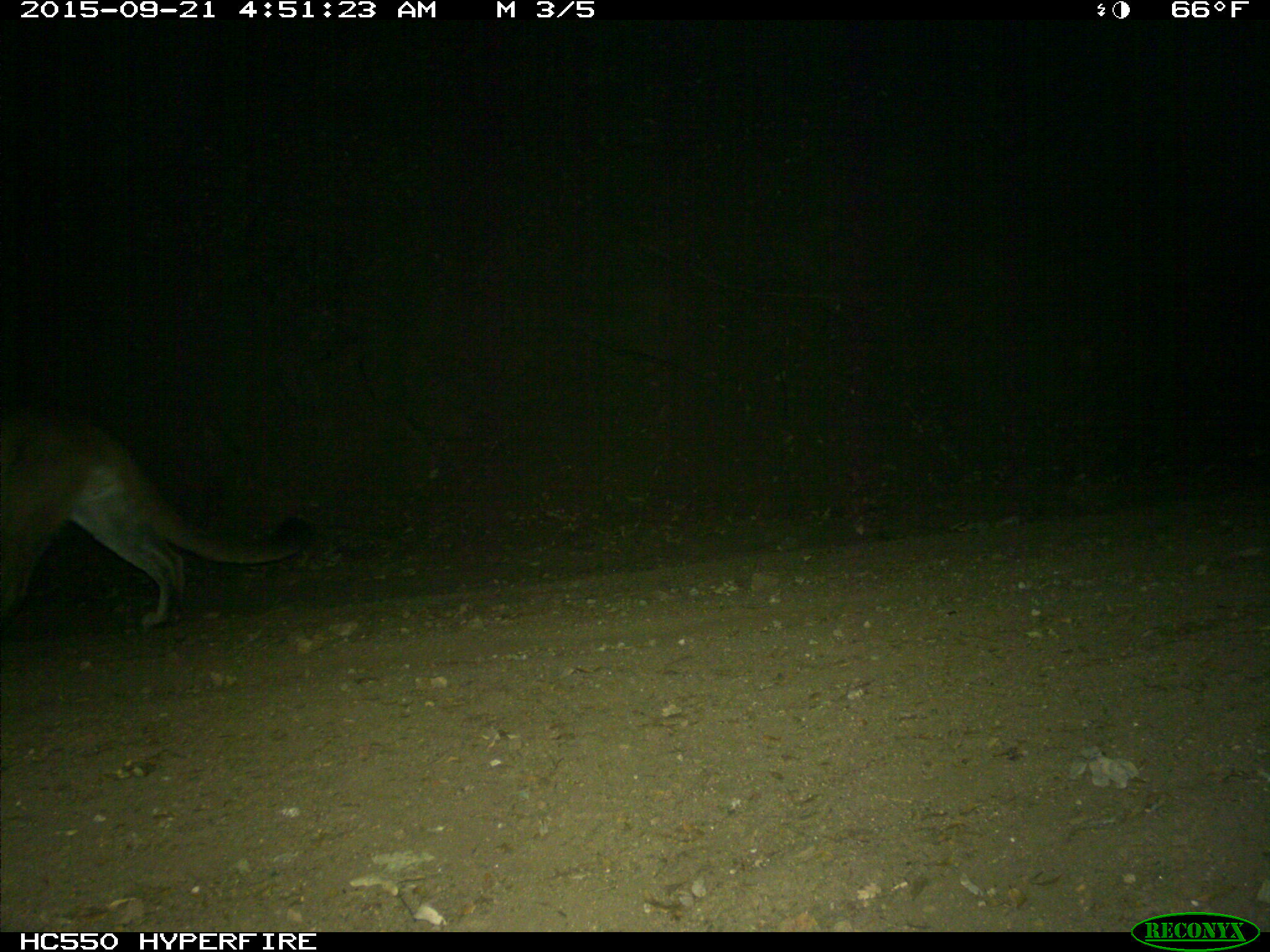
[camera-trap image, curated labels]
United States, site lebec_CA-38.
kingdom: Animalia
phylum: Chordata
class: Mammalia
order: Carnivora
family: Felidae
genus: Puma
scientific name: Puma concolor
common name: mountain lion